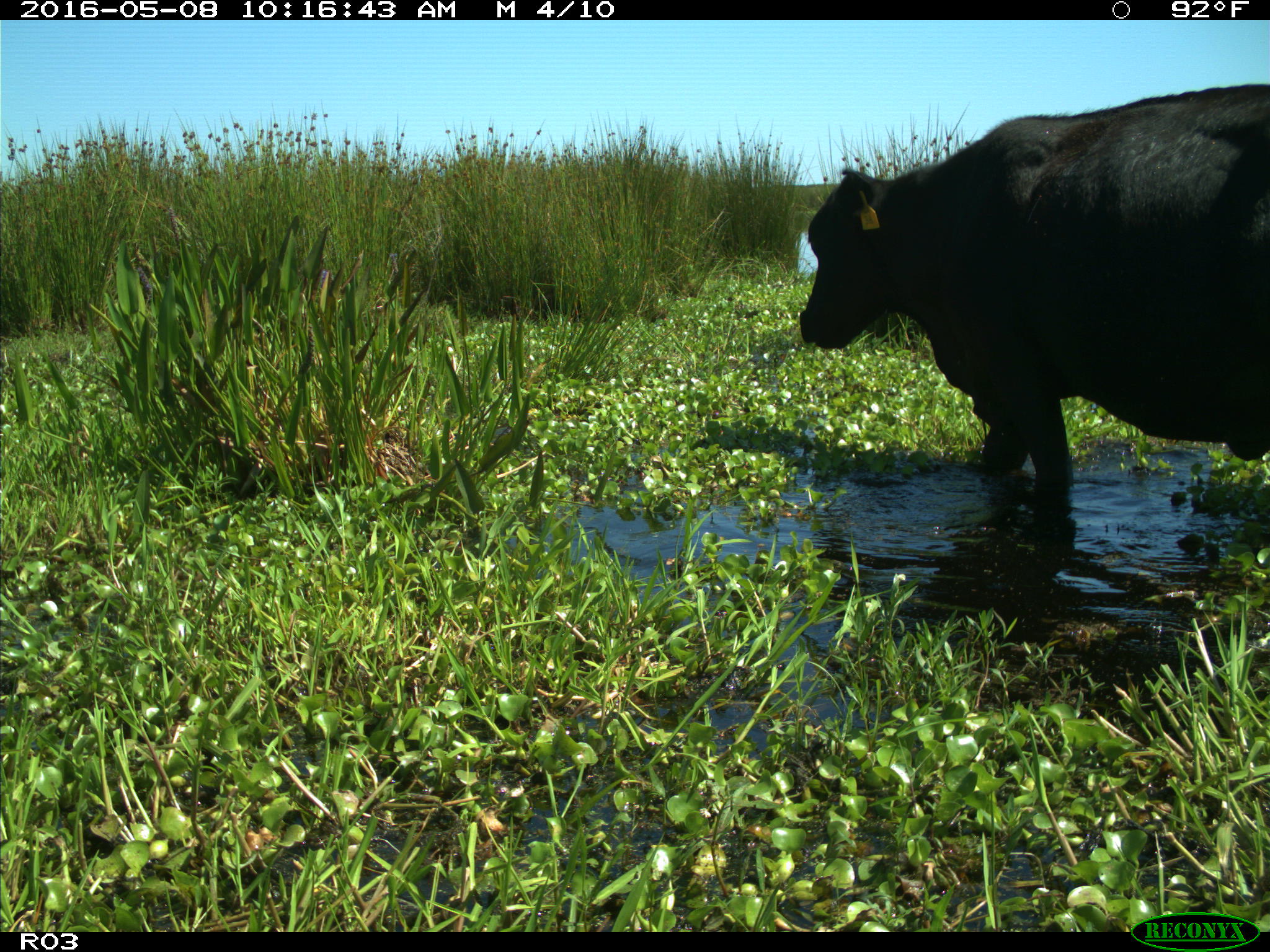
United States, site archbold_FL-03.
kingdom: Animalia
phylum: Chordata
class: Mammalia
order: Artiodactyla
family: Bovidae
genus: Bos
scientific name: Bos taurus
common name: domestic cow